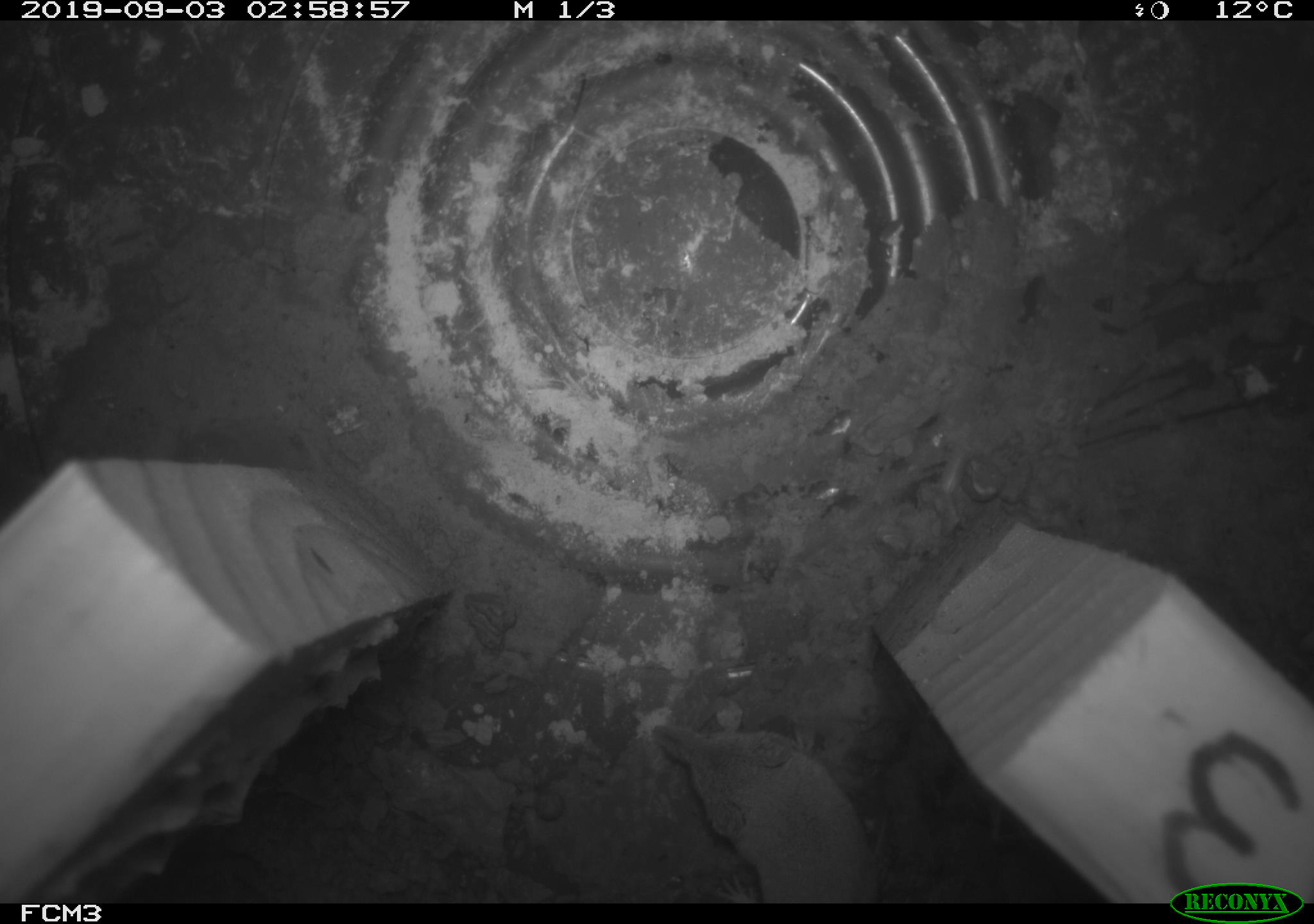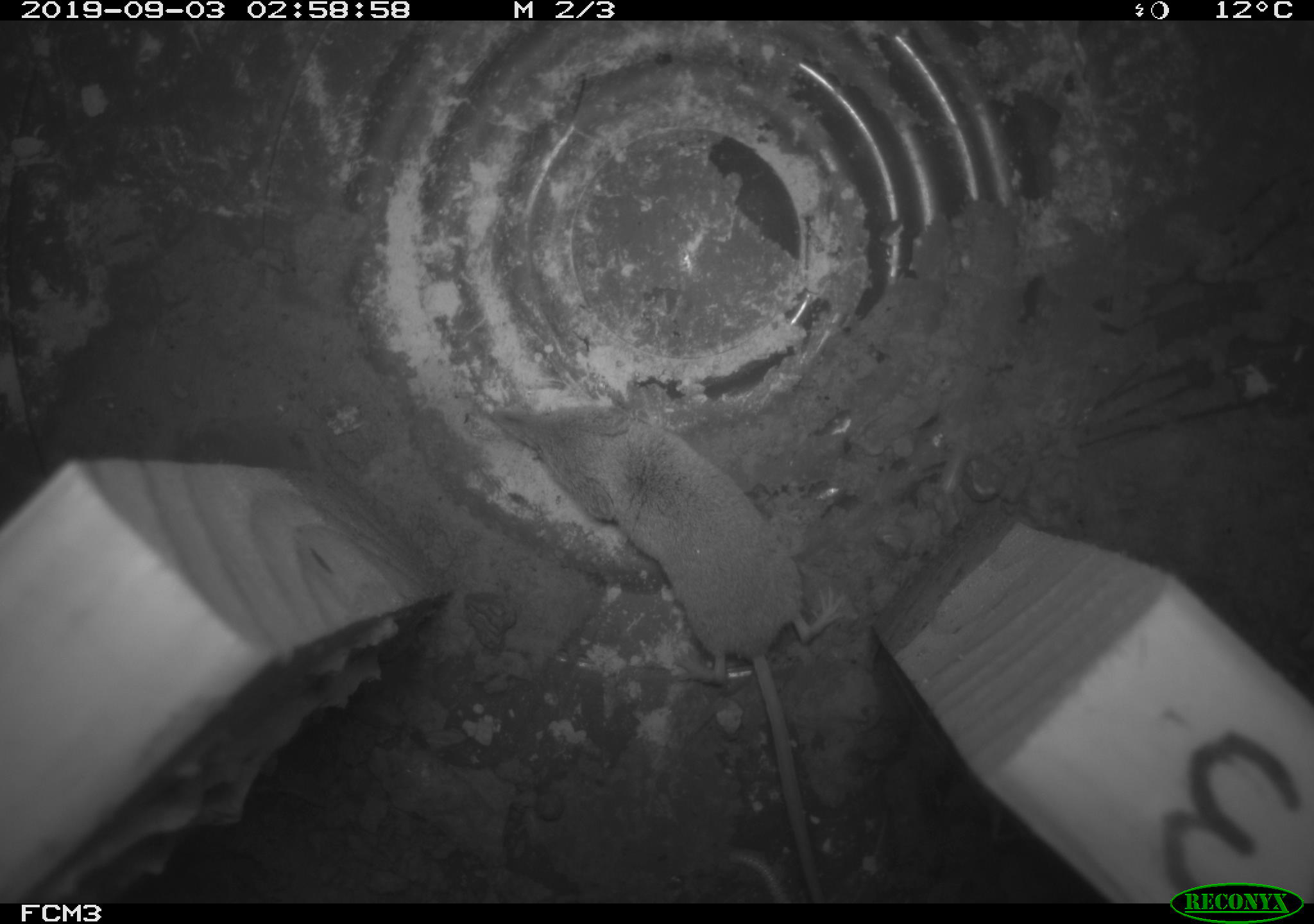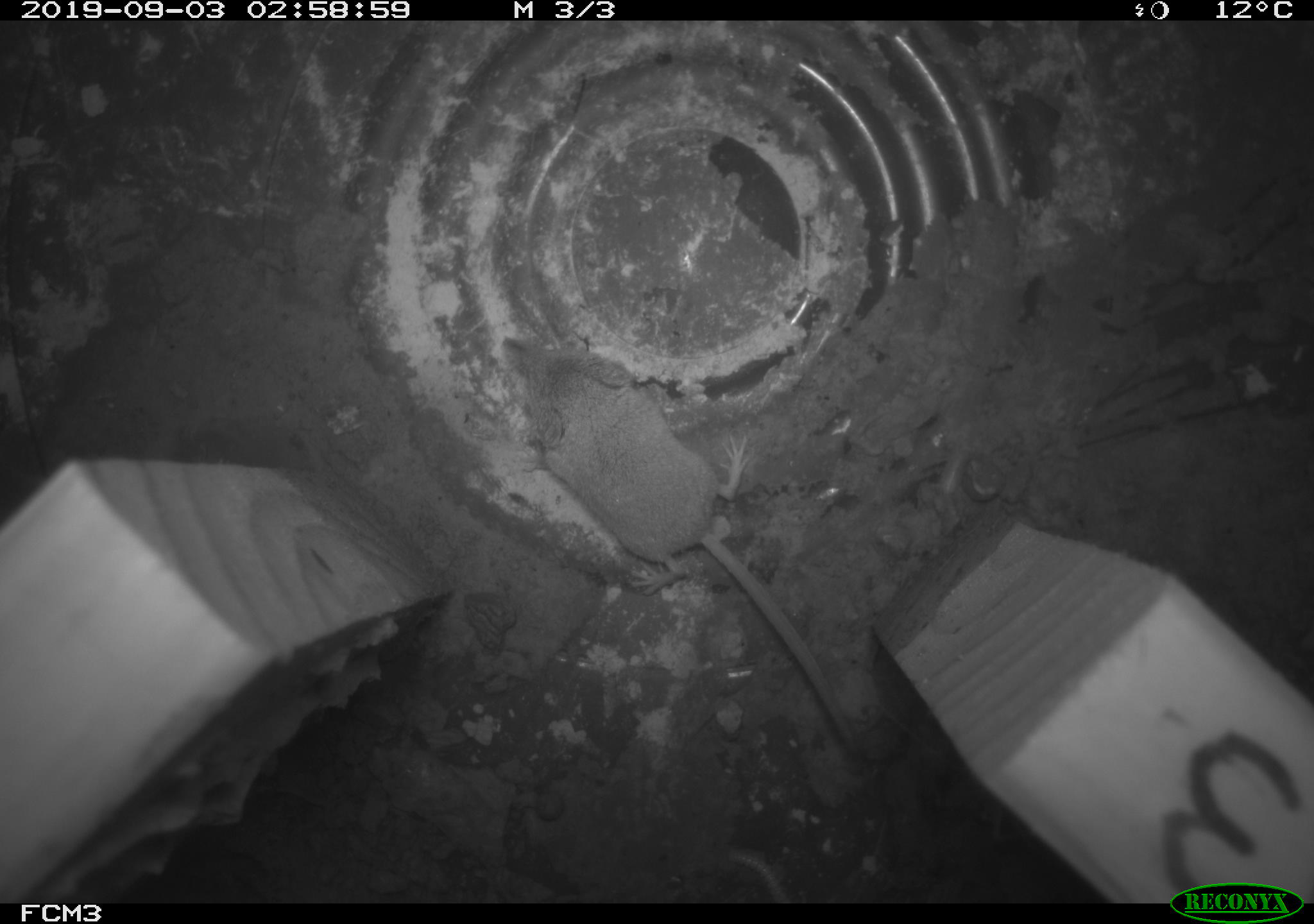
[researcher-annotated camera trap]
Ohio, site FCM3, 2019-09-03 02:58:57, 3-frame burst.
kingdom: Animalia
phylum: Chordata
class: Mammalia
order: Eulipotyphla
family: Soricidae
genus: Sorex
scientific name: Sorex cinereus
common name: masked shrew